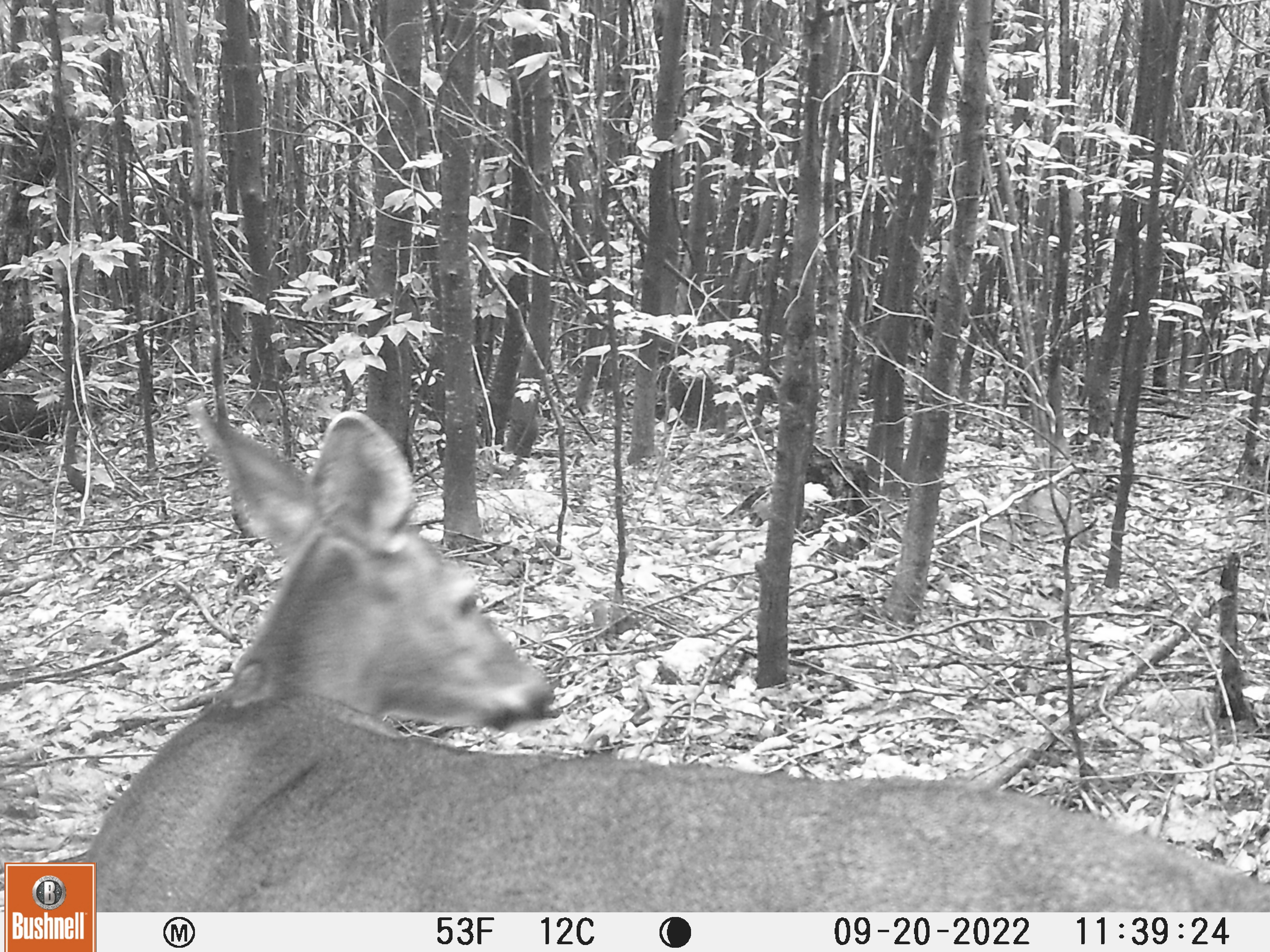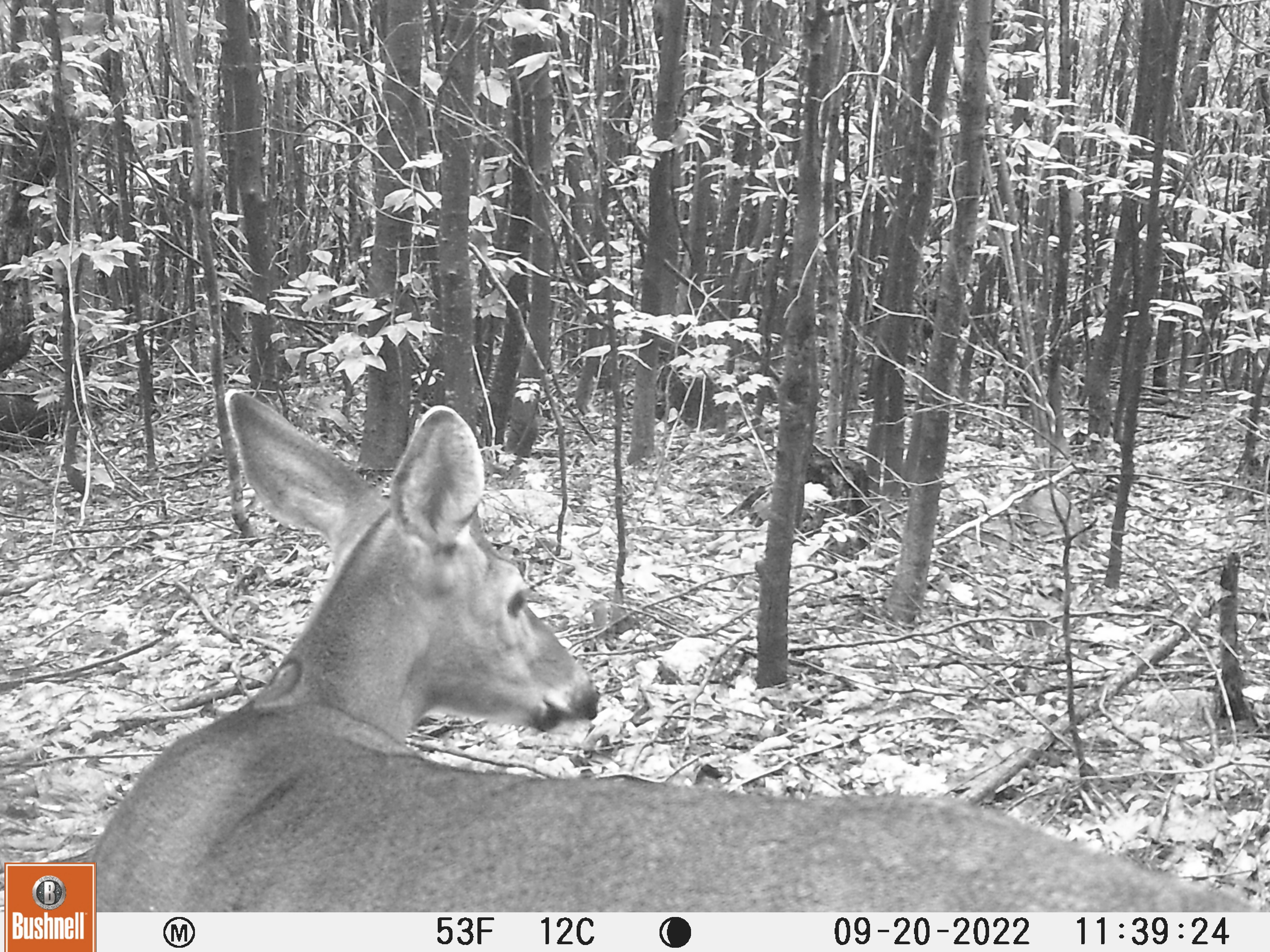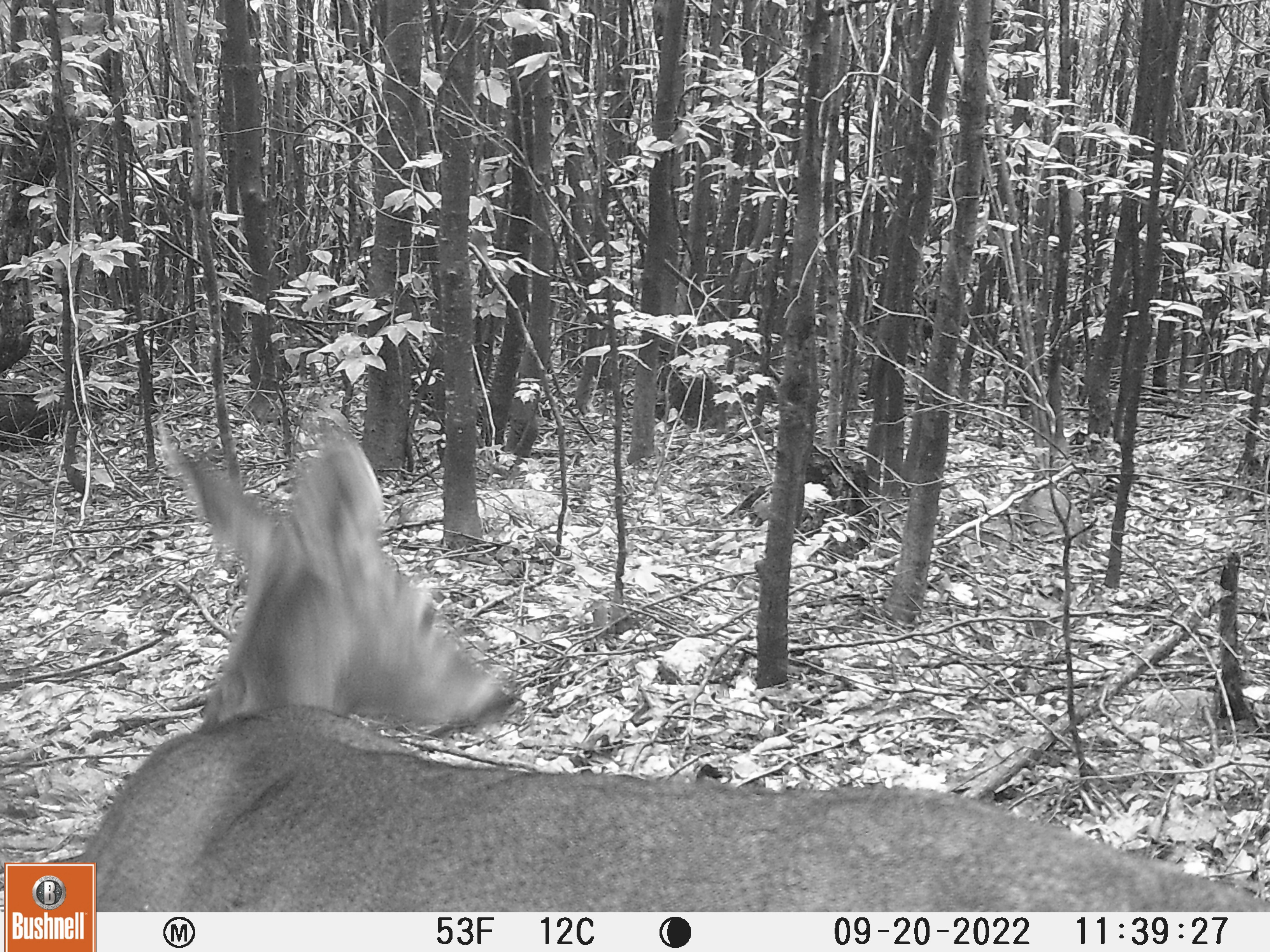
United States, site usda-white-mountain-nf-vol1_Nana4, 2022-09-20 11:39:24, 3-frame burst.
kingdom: Animalia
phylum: Chordata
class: Mammalia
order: Artiodactyla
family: Cervidae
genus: Odocoileus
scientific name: Odocoileus virginianus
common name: white-tailed deer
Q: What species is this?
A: White-tailed deer (Odocoileus virginianus).